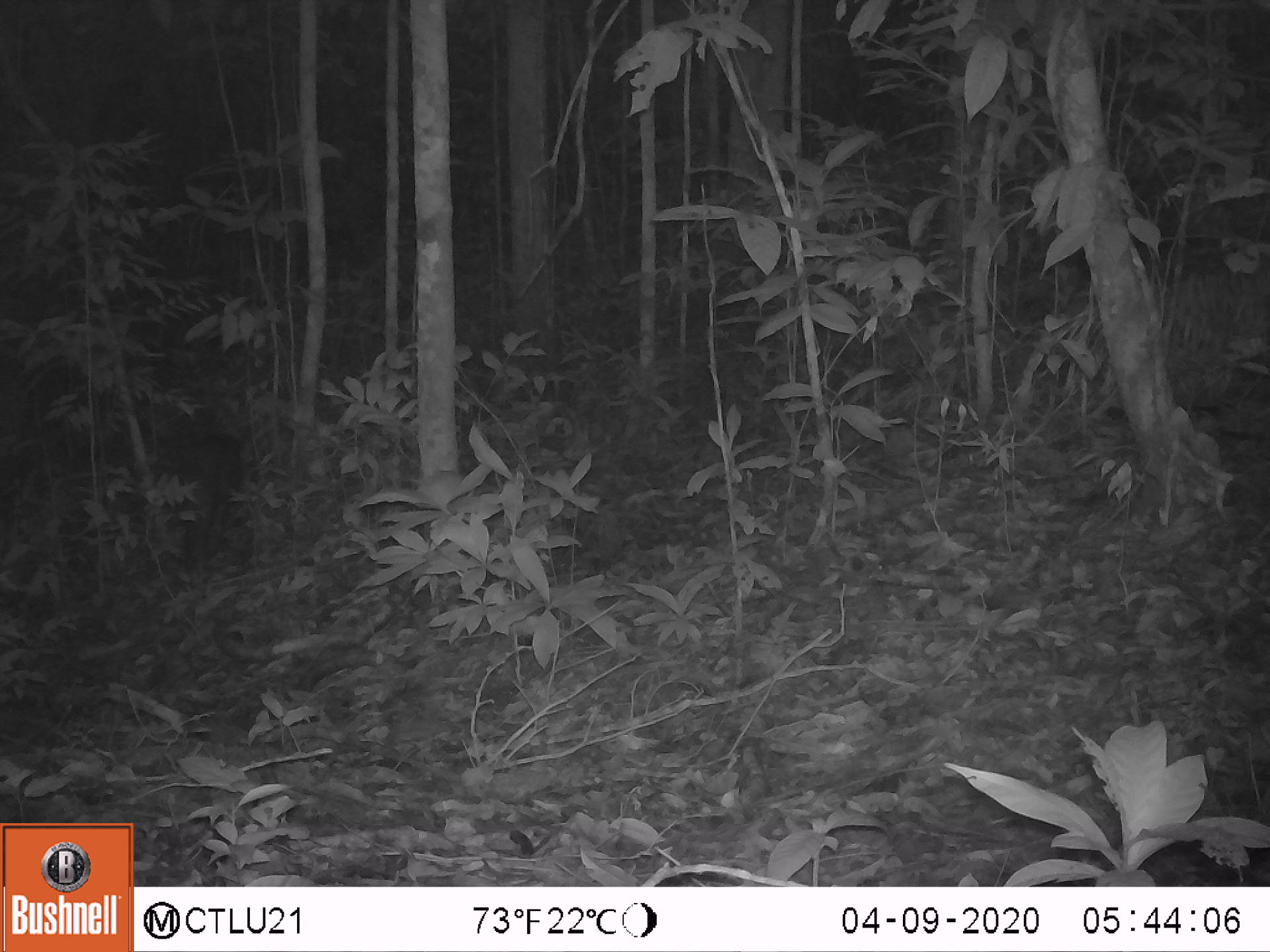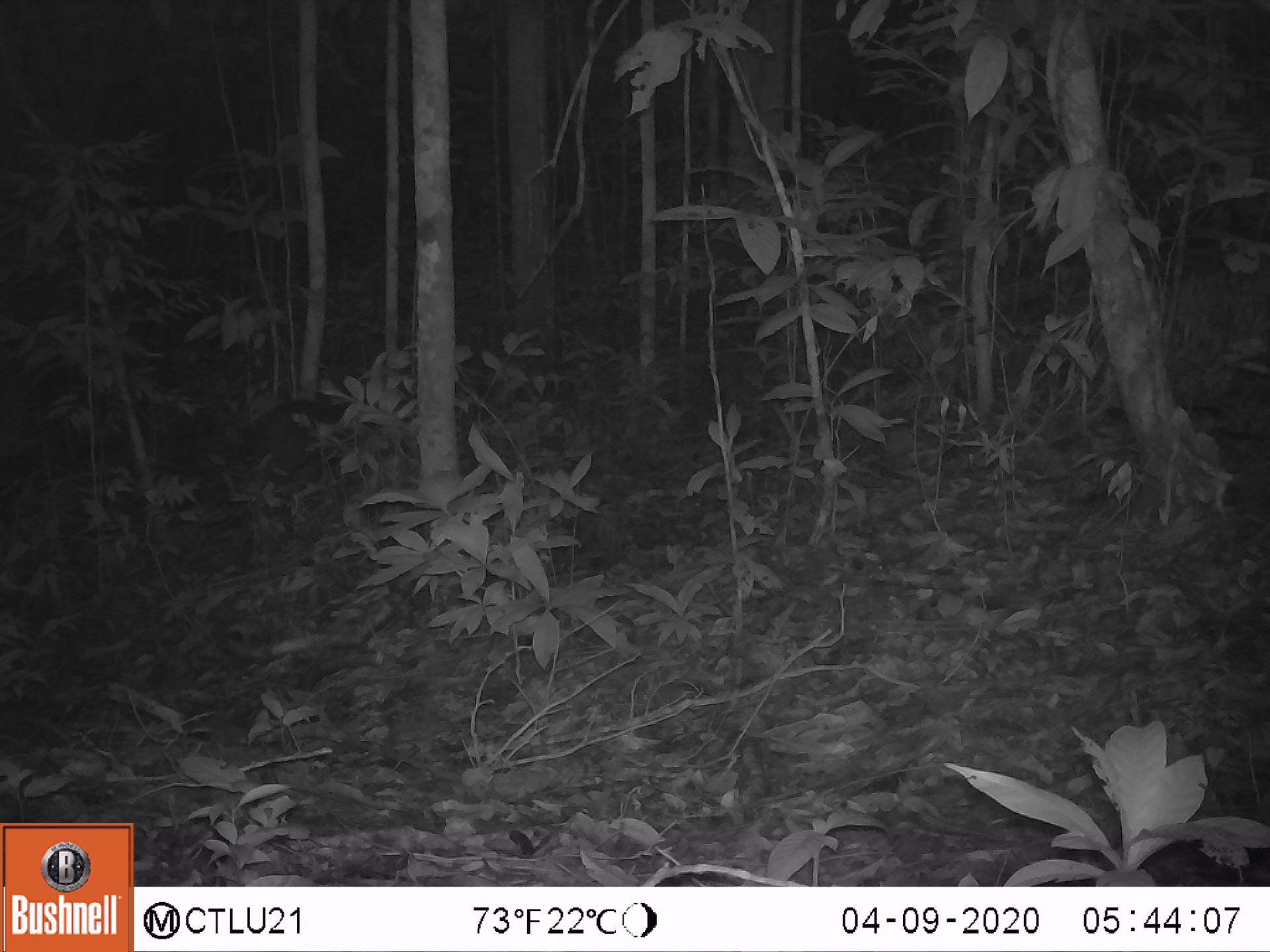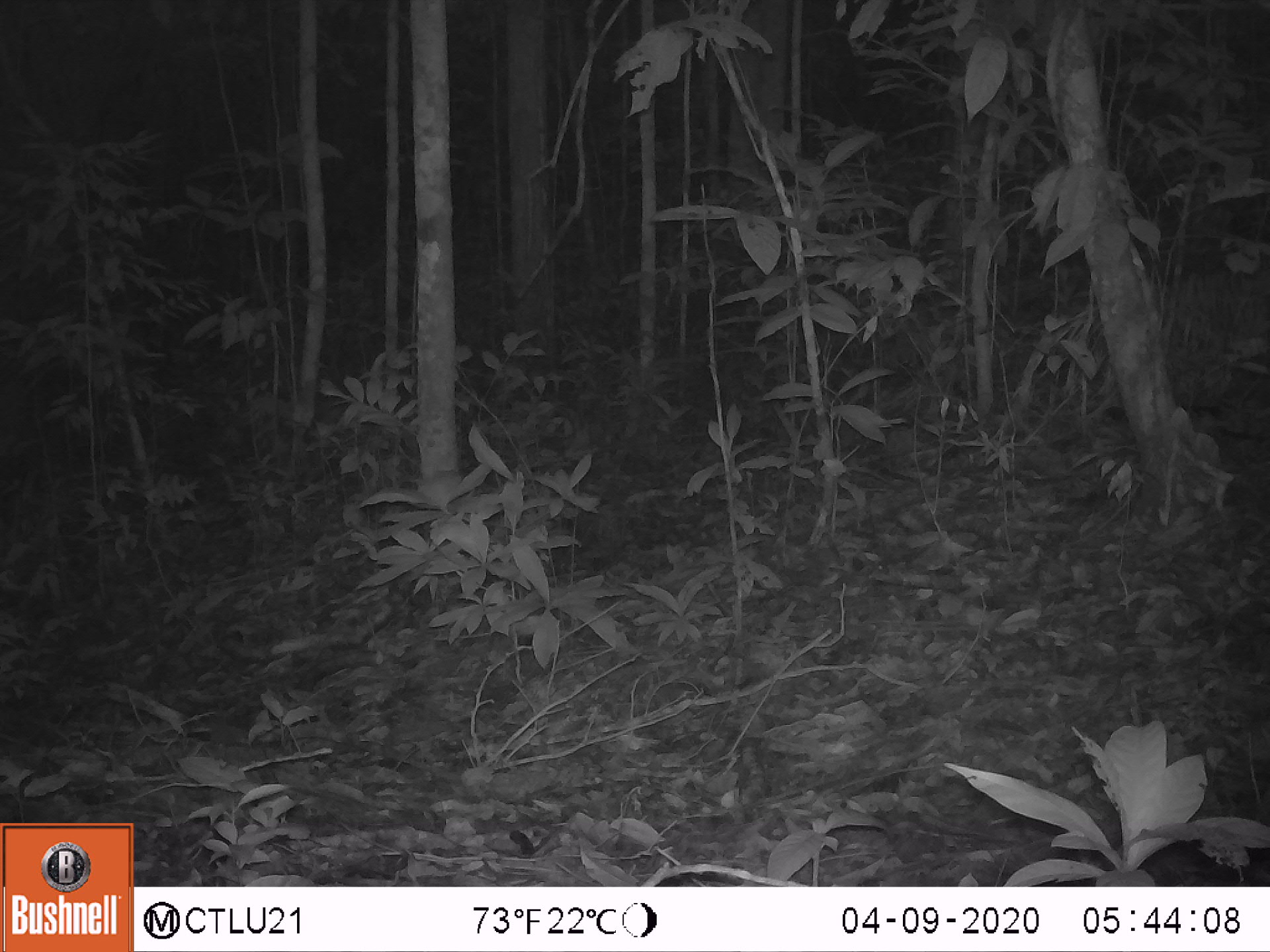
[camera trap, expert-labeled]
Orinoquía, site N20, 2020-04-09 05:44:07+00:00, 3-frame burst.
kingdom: Animalia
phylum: Chordata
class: Mammalia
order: Artiodactyla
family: Tayassuidae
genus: Pecari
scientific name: Pecari tajacu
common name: collared peccary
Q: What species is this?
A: Collared peccary (Pecari tajacu).